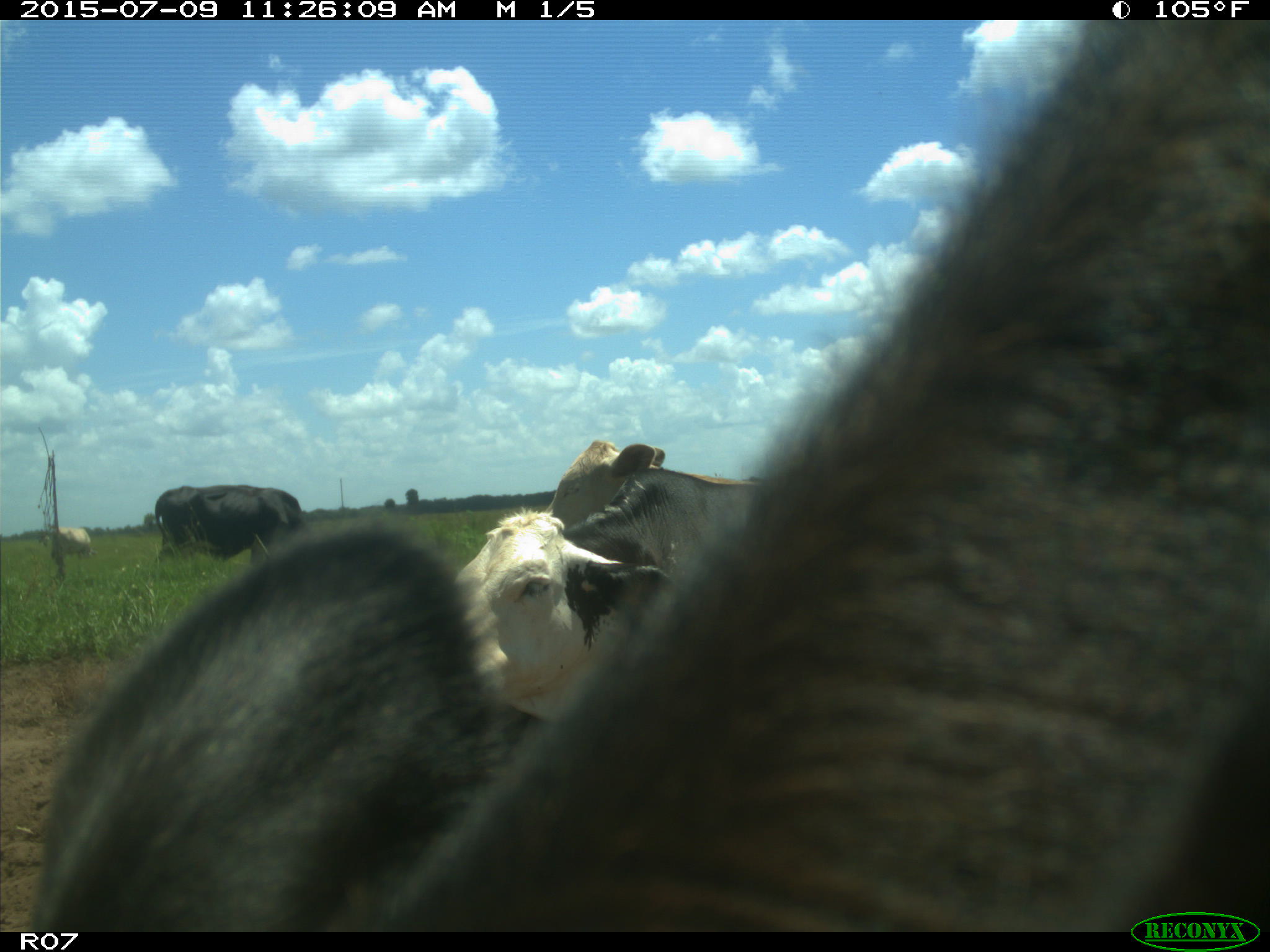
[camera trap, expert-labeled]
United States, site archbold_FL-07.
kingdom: Animalia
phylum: Chordata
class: Mammalia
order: Artiodactyla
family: Bovidae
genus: Bos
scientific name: Bos taurus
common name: domestic cow